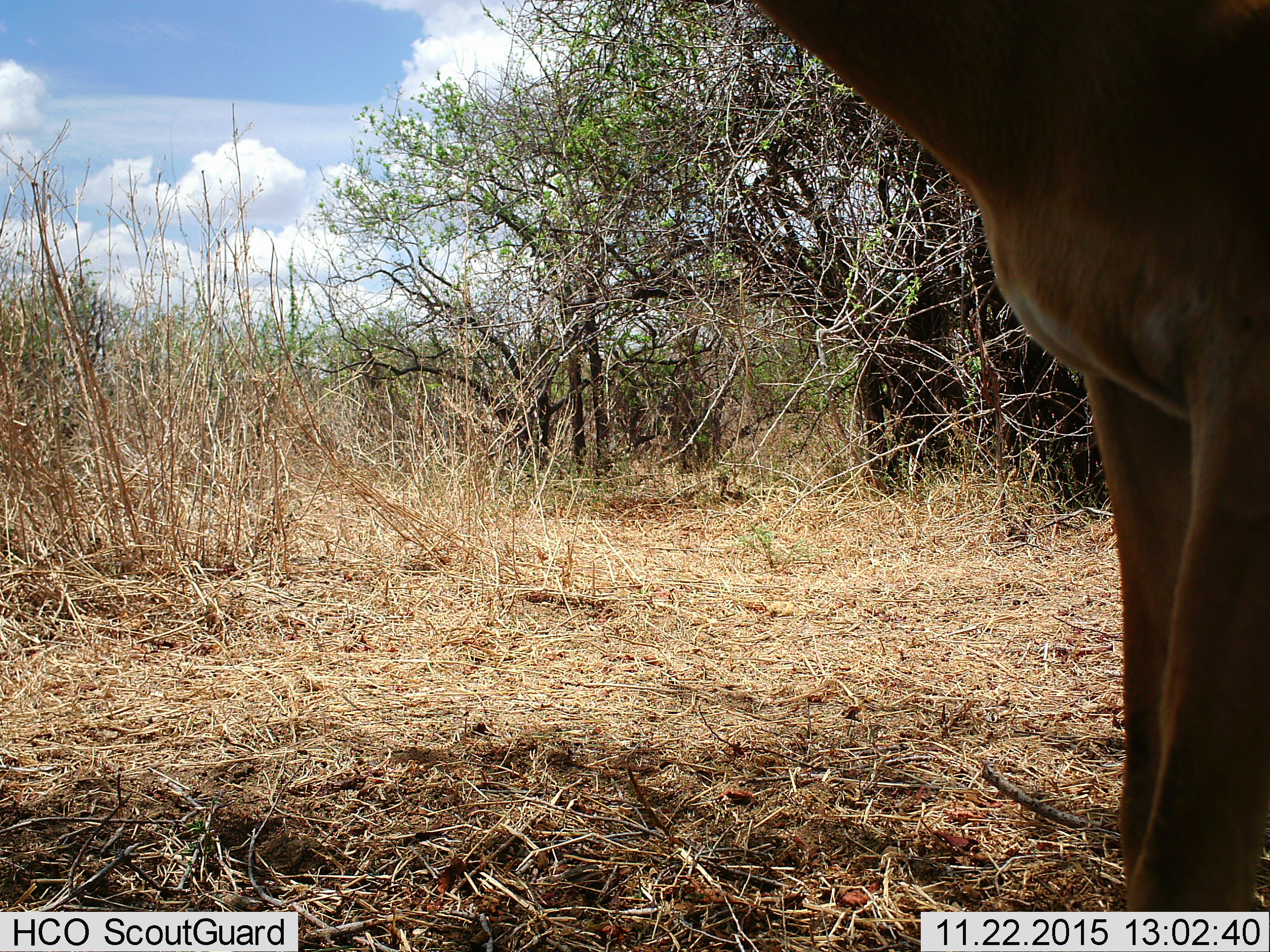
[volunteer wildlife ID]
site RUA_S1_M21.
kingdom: Animalia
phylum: Chordata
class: Mammalia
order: Artiodactyla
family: Bovidae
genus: Aepyceros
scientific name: Aepyceros melampus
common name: impala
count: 1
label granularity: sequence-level